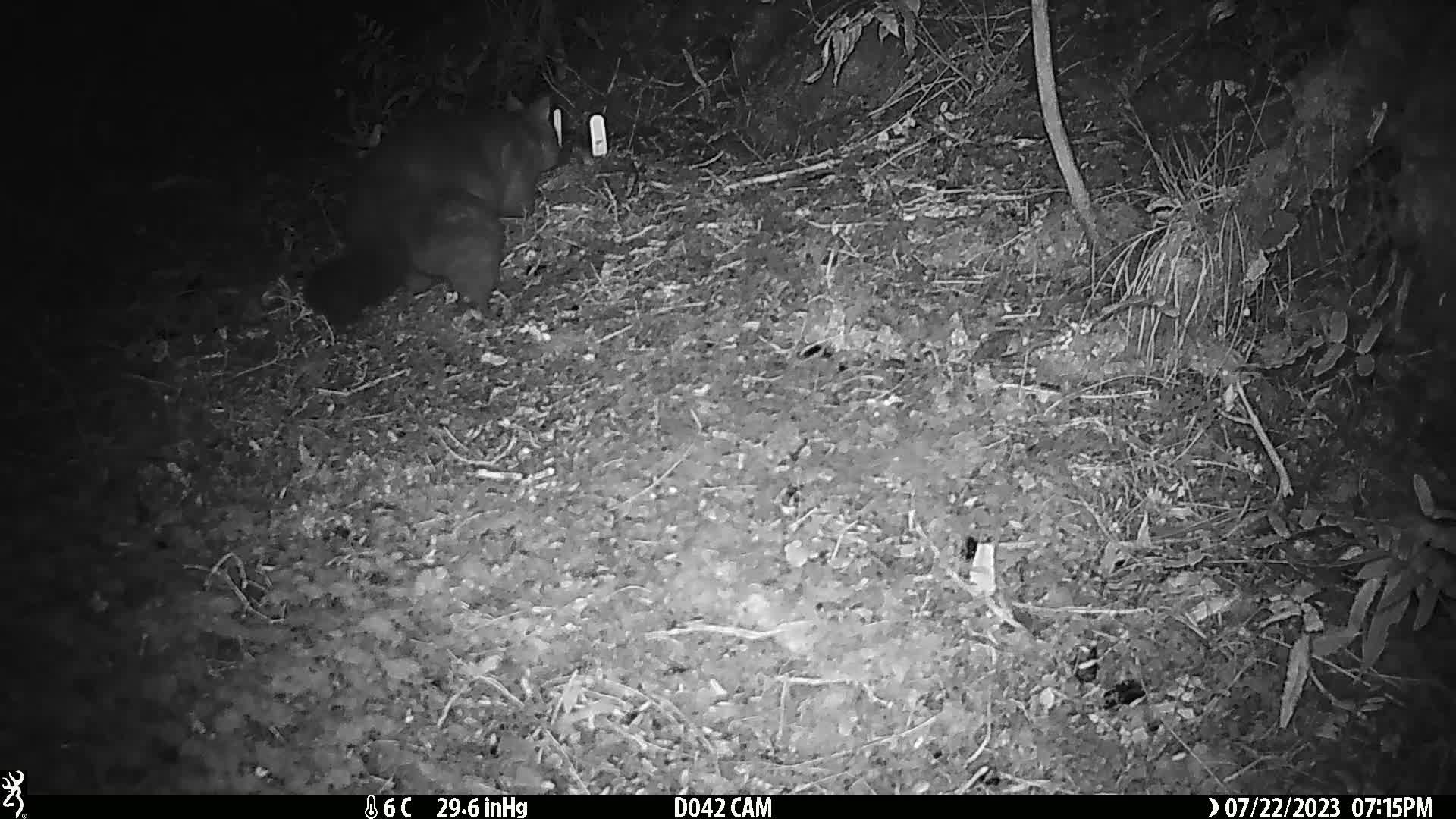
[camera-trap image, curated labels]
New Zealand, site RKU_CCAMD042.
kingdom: Animalia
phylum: Chordata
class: Mammalia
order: Diprotodontia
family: Phalangeridae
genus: Trichosurus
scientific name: Trichosurus vulpecula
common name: common brushtail possum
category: possum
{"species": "possum (common brushtail possum) (Trichosurus vulpecula)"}